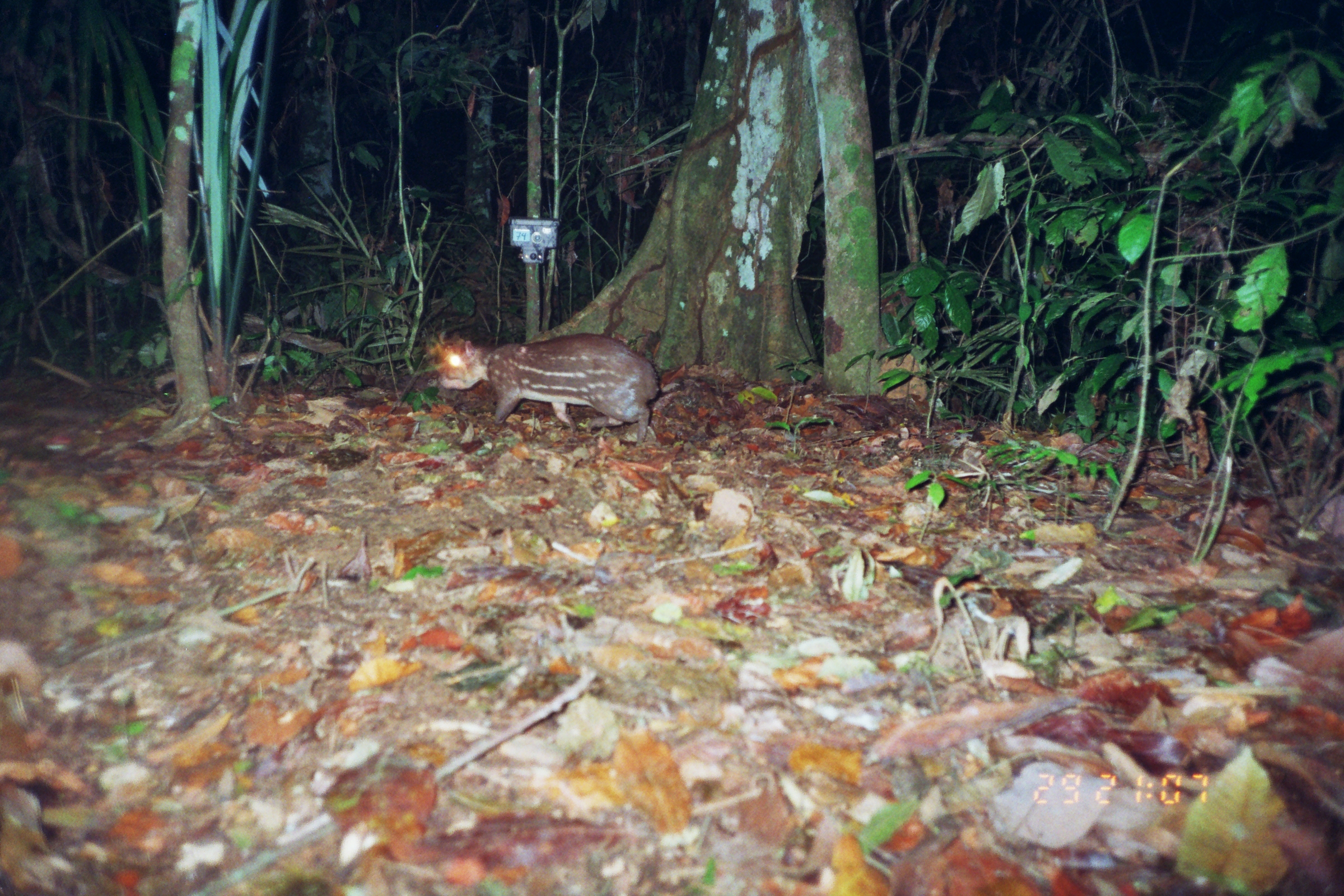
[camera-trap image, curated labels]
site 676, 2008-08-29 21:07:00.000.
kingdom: Animalia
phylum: Chordata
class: Mammalia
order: Rodentia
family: Cuniculidae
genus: Cuniculus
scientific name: Cuniculus paca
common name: spotted paca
Cuniculus paca (spotted paca).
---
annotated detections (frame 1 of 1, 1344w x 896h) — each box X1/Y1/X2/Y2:
cuniculus paca: 437/332/659/448